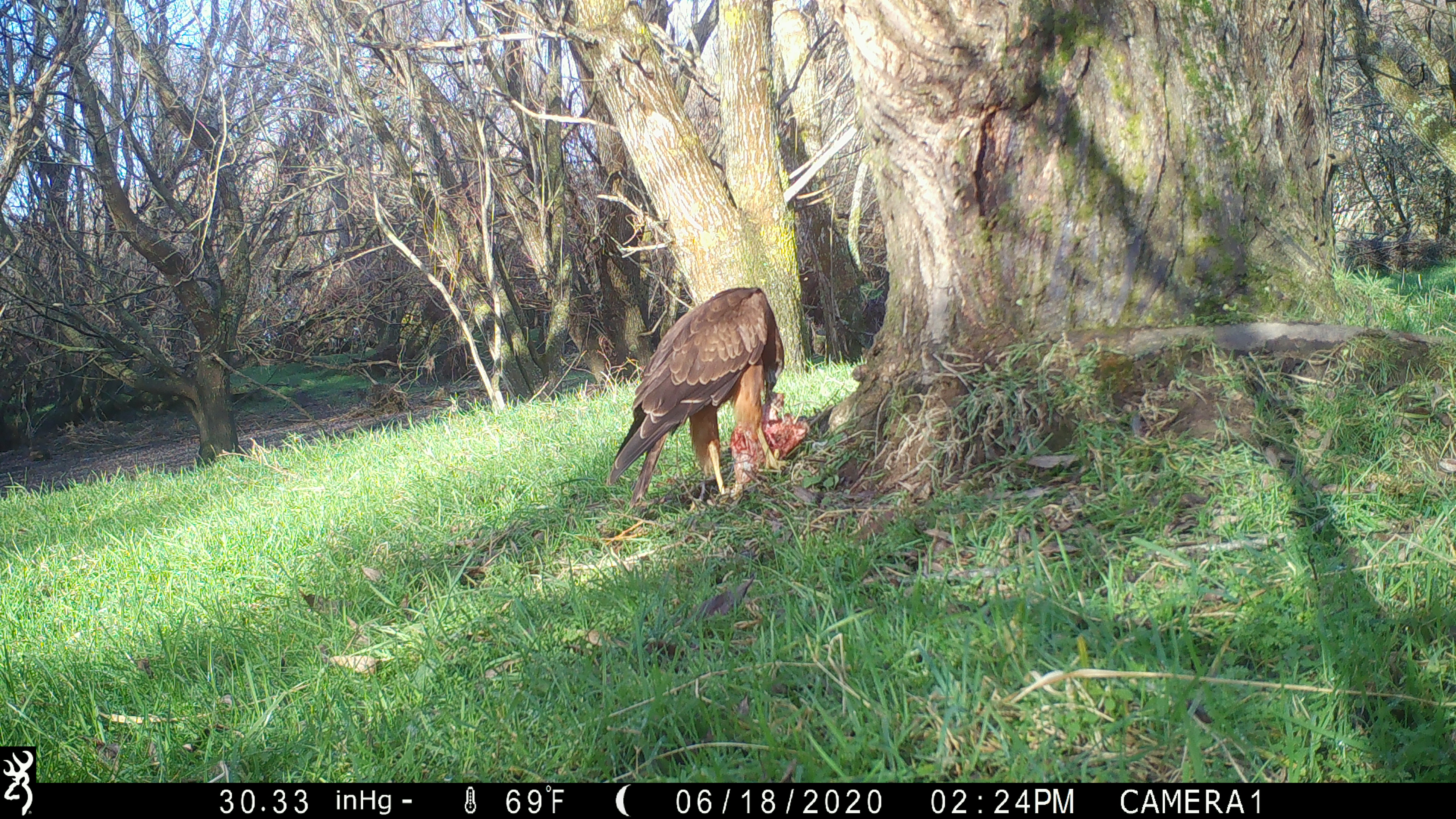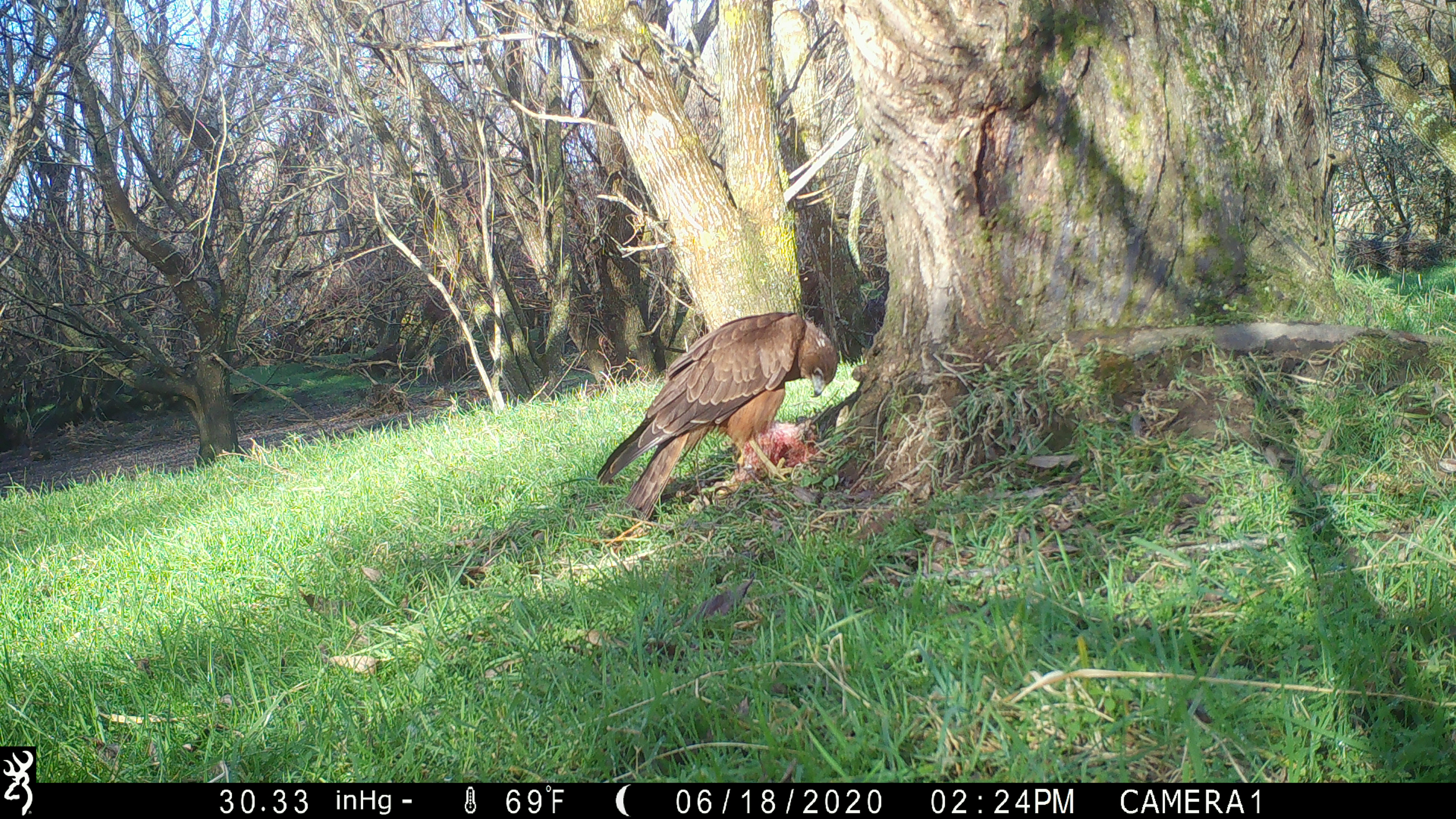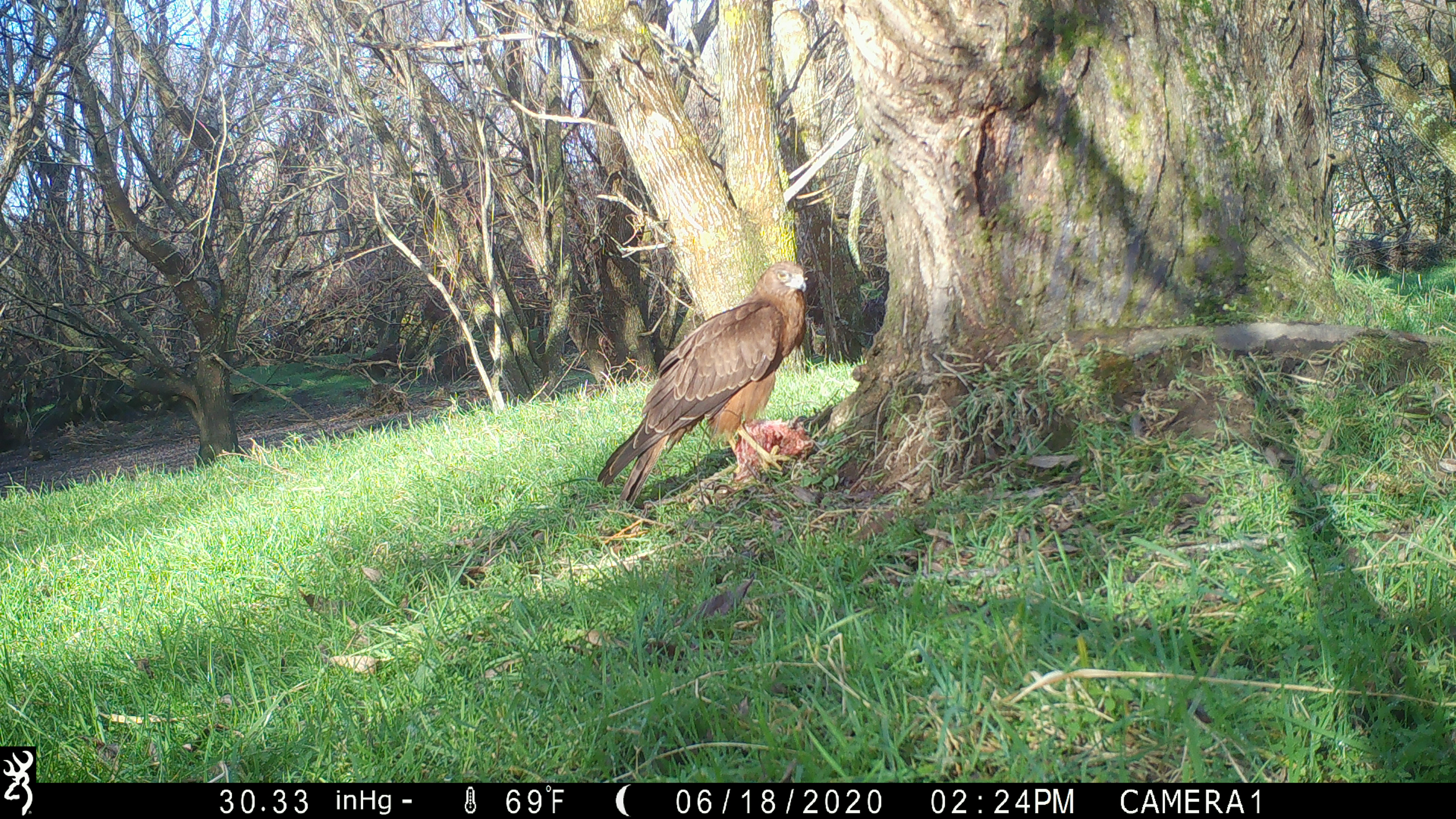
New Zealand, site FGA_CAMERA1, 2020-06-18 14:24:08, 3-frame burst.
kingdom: Animalia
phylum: Chordata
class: Aves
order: Accipitriformes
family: Accipitridae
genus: Circus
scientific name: Circus approximans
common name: swamp harrier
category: harrier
Harrier (swamp harrier) (Circus approximans).